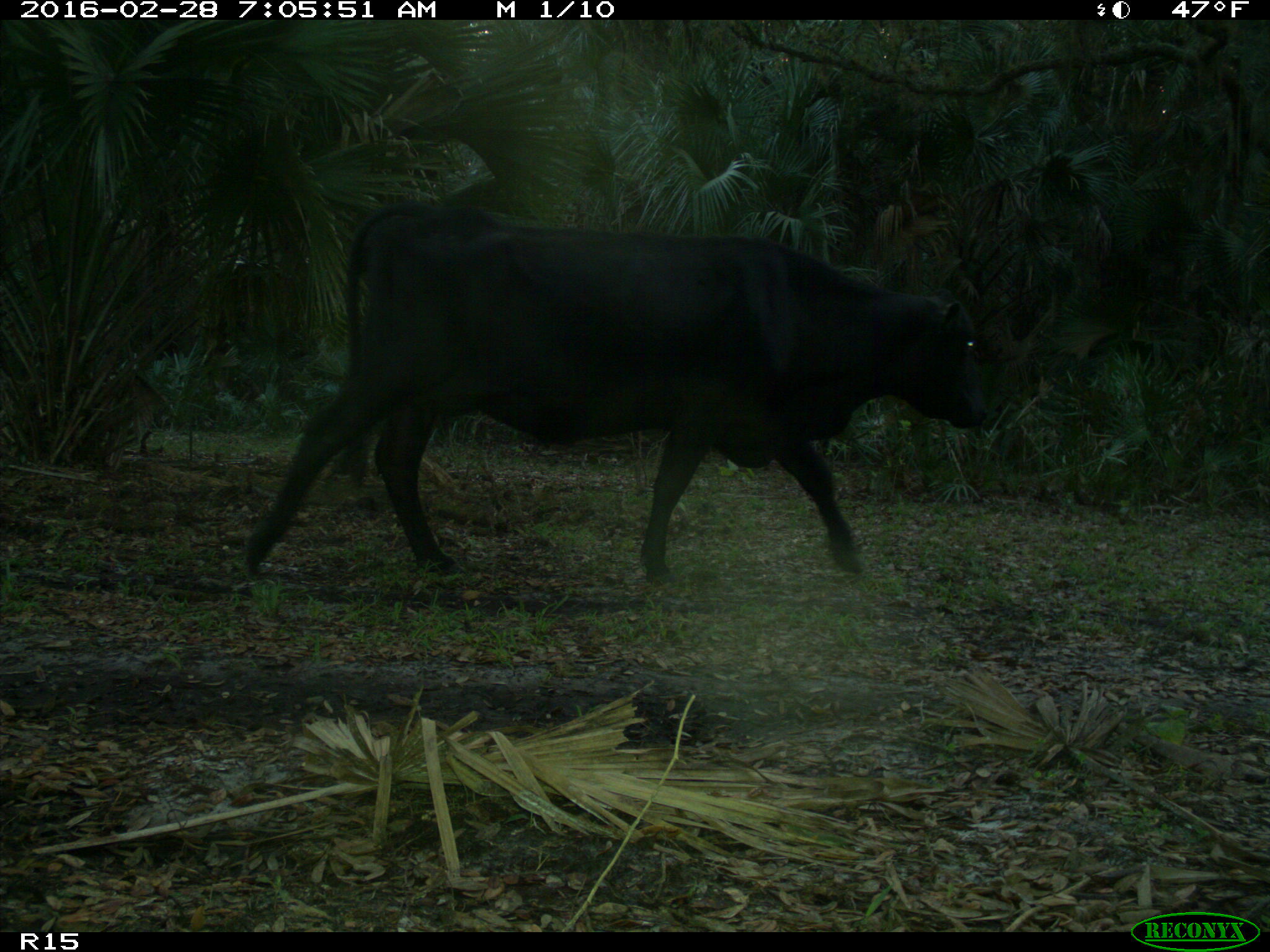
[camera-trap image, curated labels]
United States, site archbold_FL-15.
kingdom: Animalia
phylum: Chordata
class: Mammalia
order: Artiodactyla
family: Bovidae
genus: Bos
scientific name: Bos taurus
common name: domestic cow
Bos taurus (domestic cow).